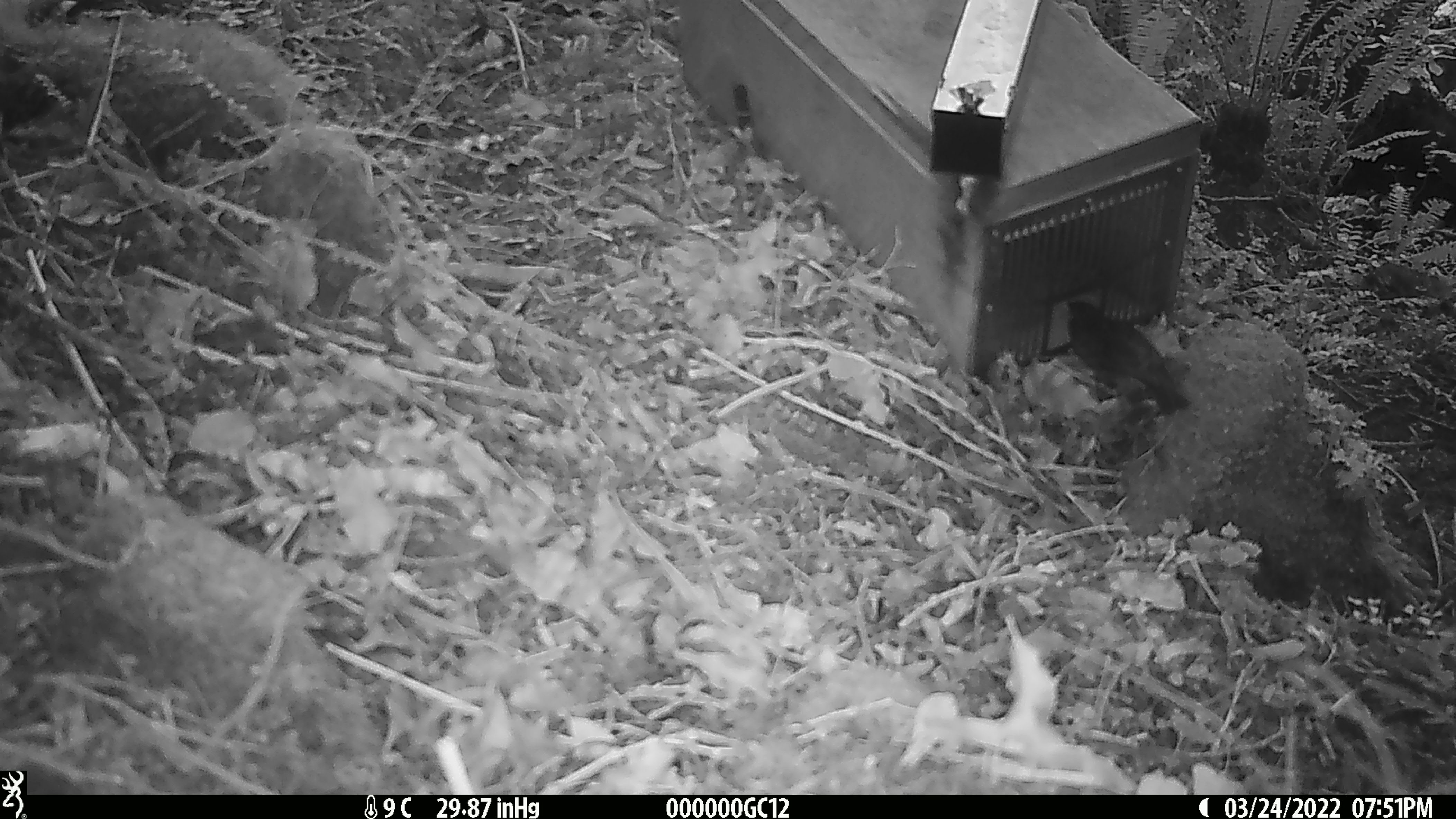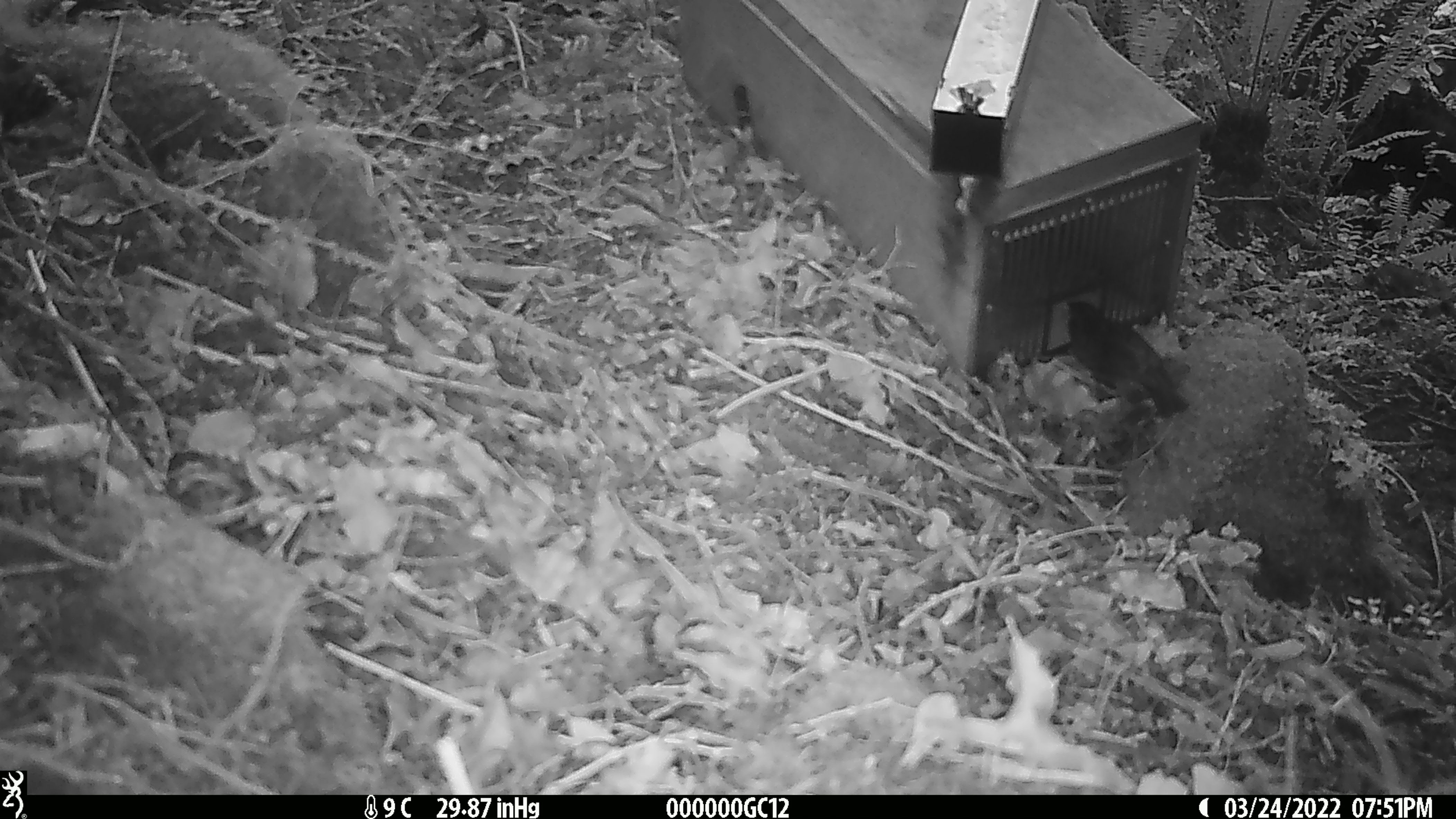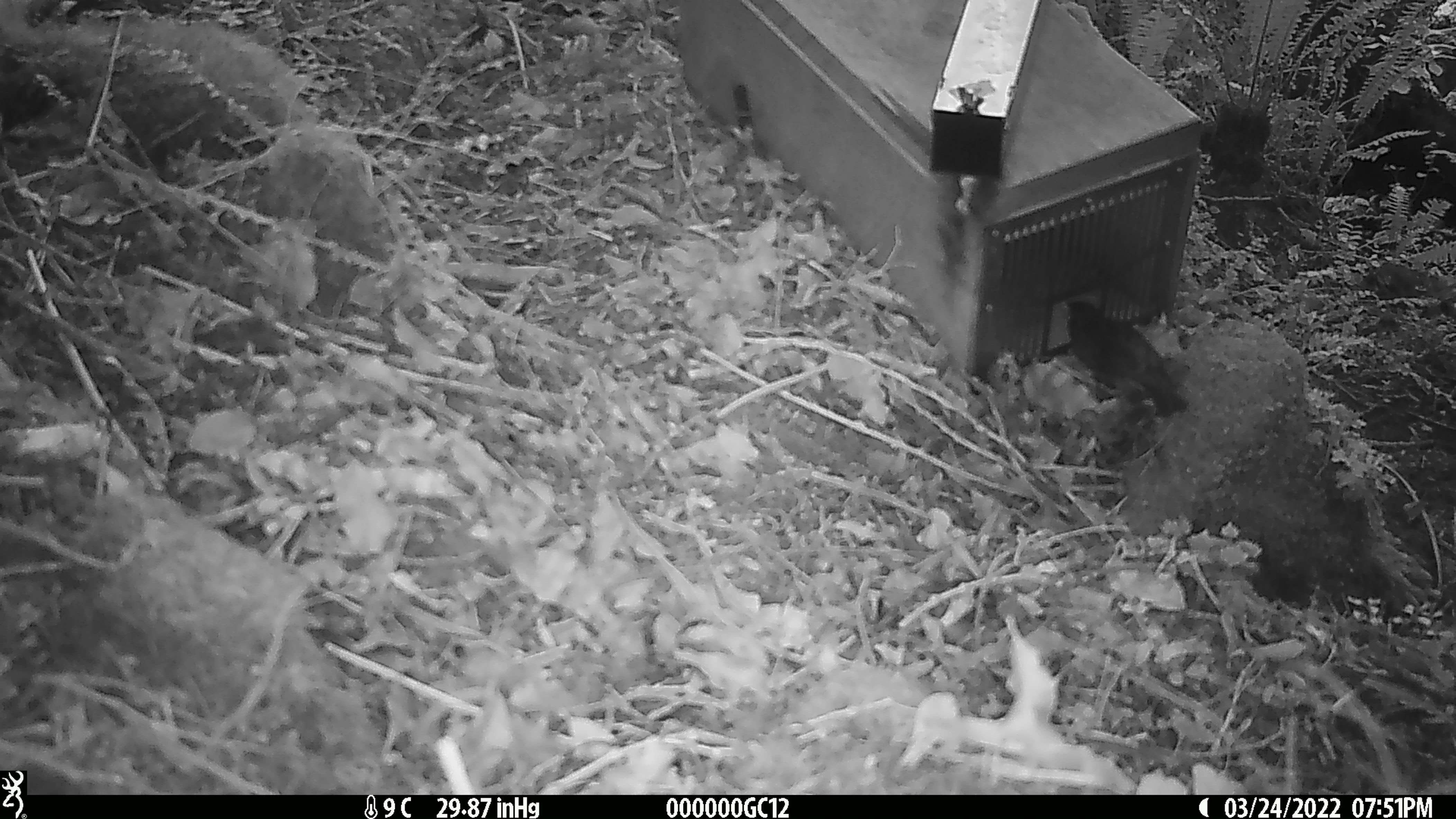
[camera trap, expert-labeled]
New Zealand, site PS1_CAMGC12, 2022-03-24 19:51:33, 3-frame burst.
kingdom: Animalia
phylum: Chordata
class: Aves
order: Passeriformes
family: Petroicidae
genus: Petroica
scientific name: Petroica australis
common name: new zealand robin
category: robin